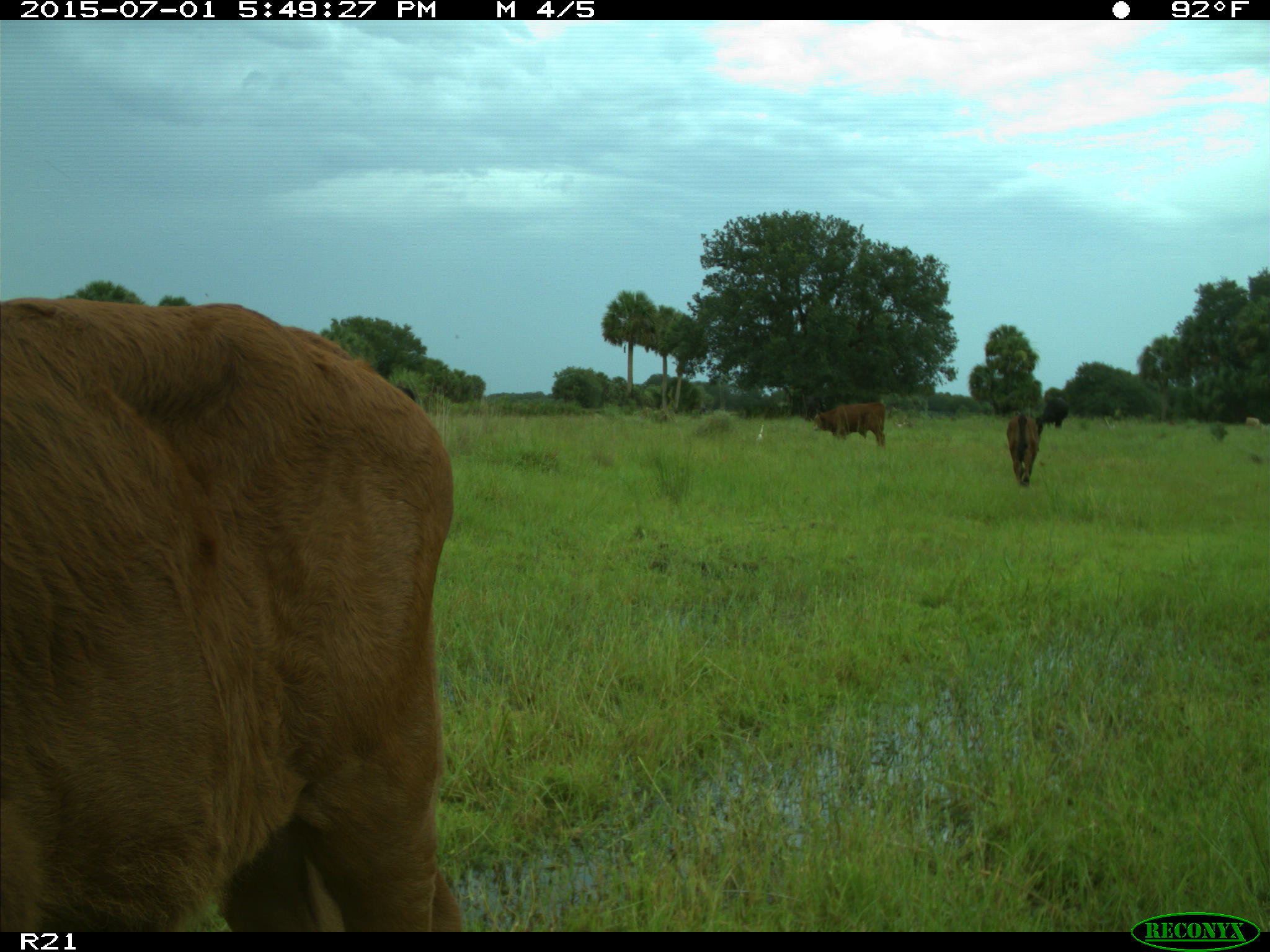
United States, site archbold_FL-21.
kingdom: Animalia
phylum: Chordata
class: Mammalia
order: Artiodactyla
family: Bovidae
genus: Bos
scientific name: Bos taurus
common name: domestic cow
Bos taurus (domestic cow).